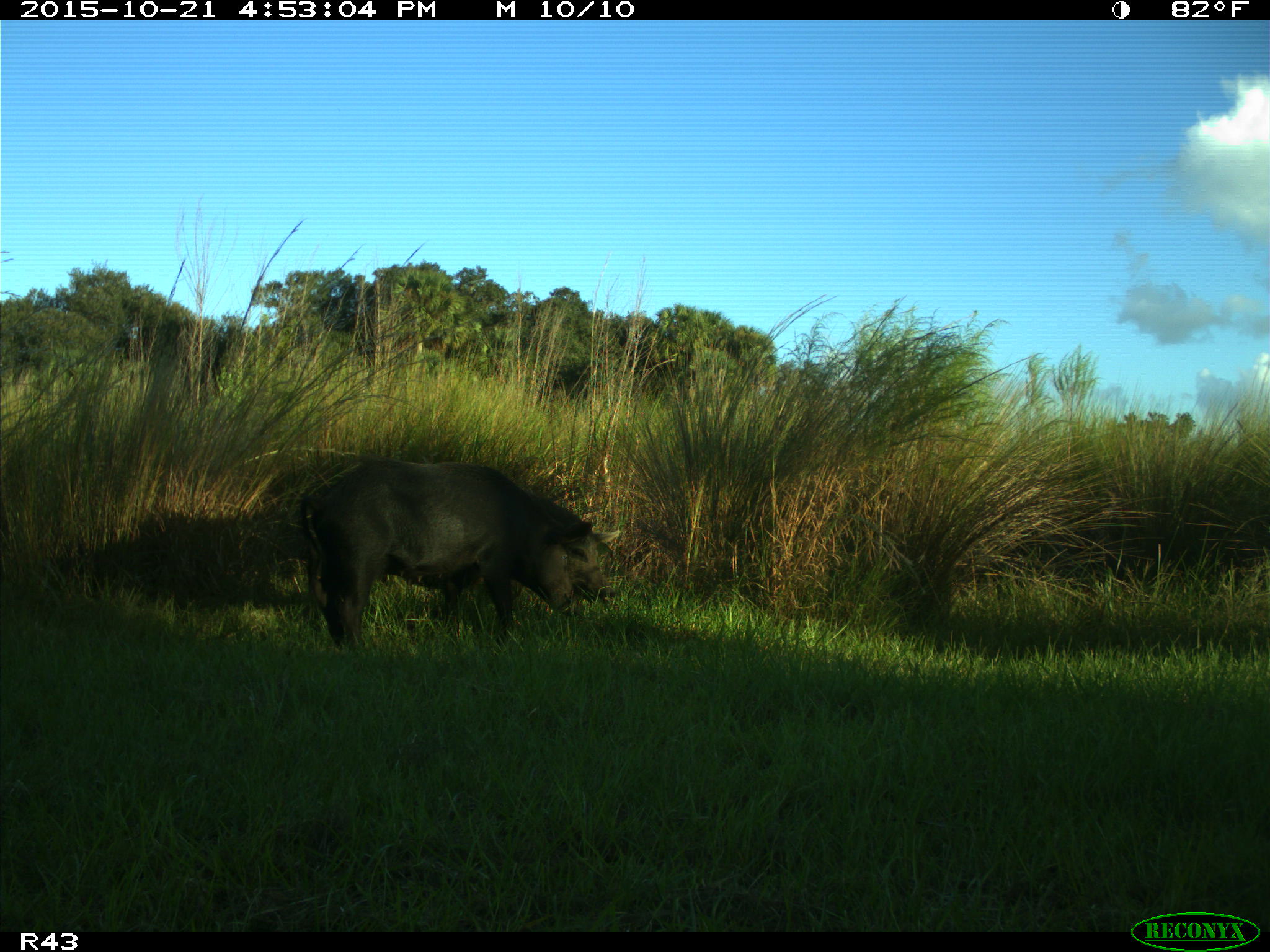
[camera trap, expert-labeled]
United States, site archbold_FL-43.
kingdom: Animalia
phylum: Chordata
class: Mammalia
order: Artiodactyla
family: Suidae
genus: Sus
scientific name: Sus scrofa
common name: wild boar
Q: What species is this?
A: Sus scrofa (wild boar).